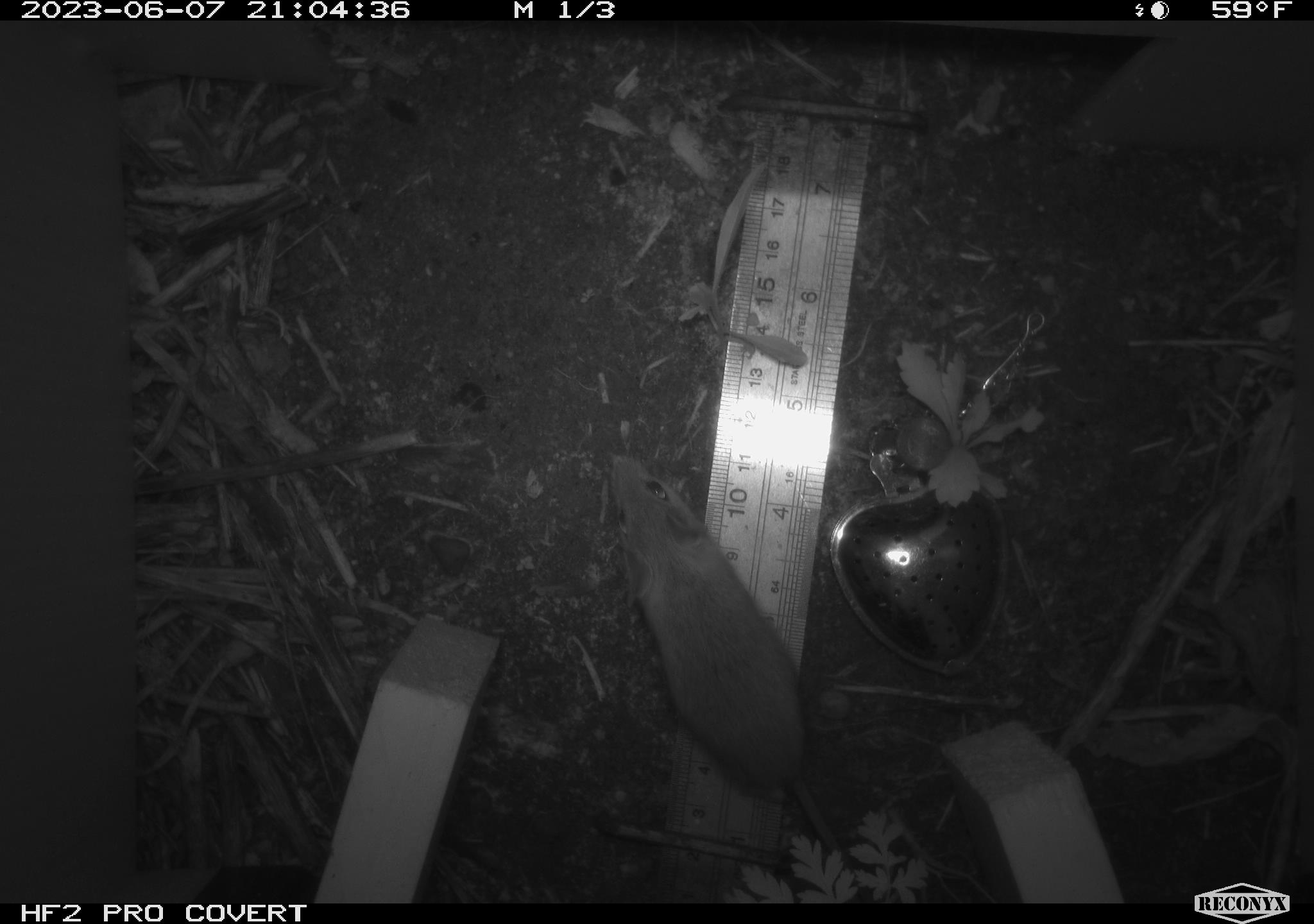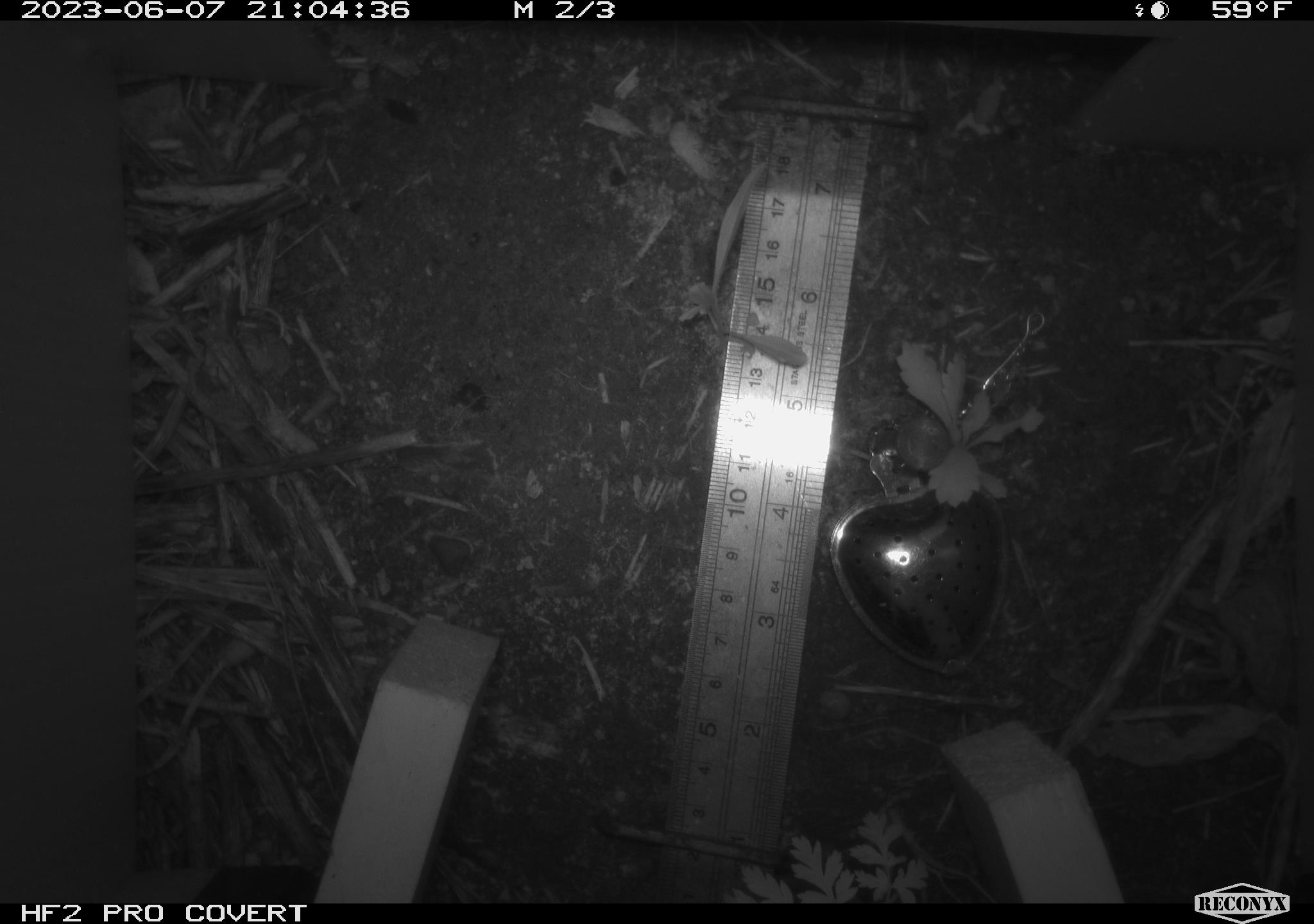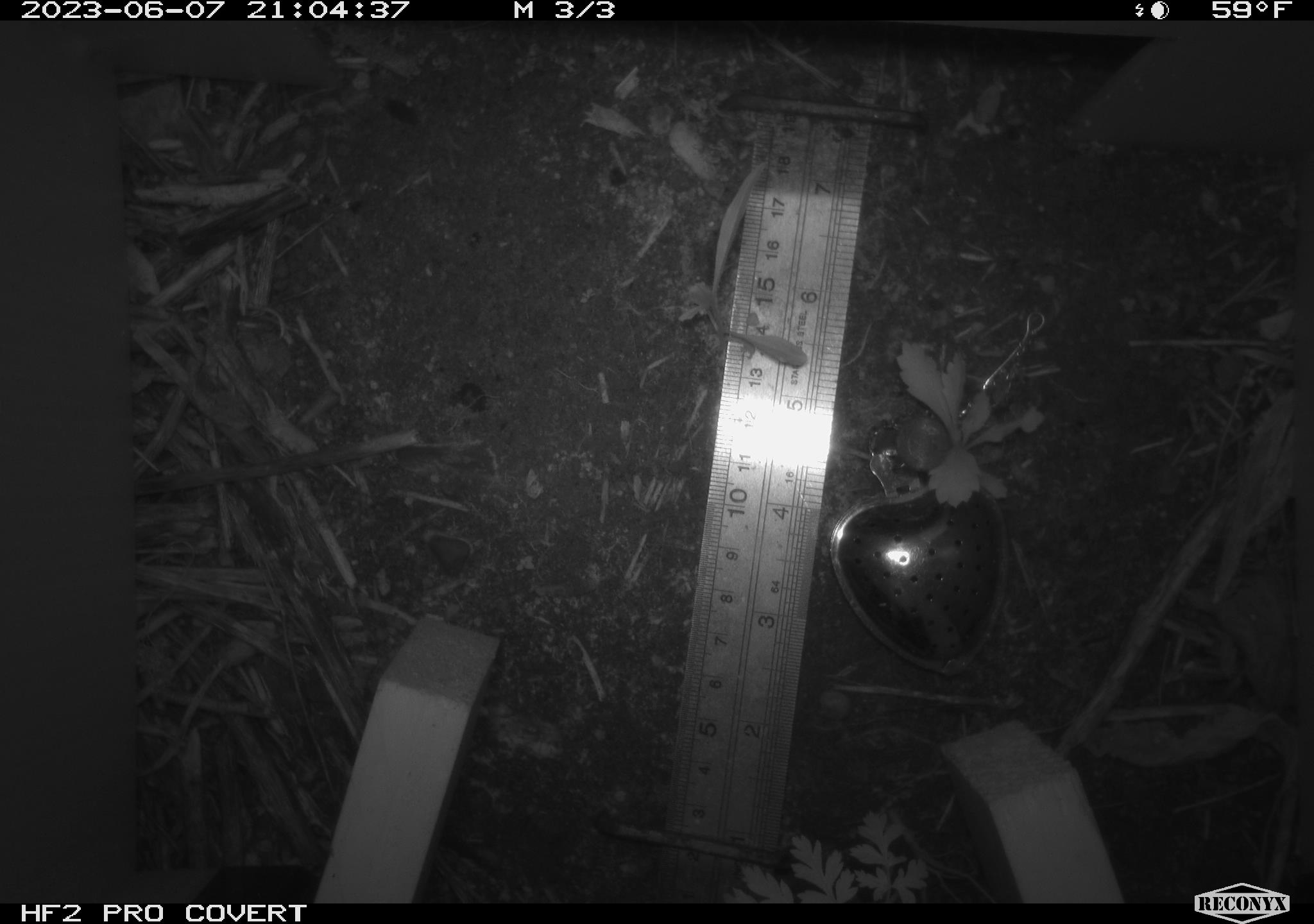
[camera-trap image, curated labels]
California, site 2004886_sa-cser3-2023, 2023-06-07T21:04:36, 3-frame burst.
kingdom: Animalia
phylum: Chordata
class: Mammalia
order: Rodentia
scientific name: Rodentia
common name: mouse species